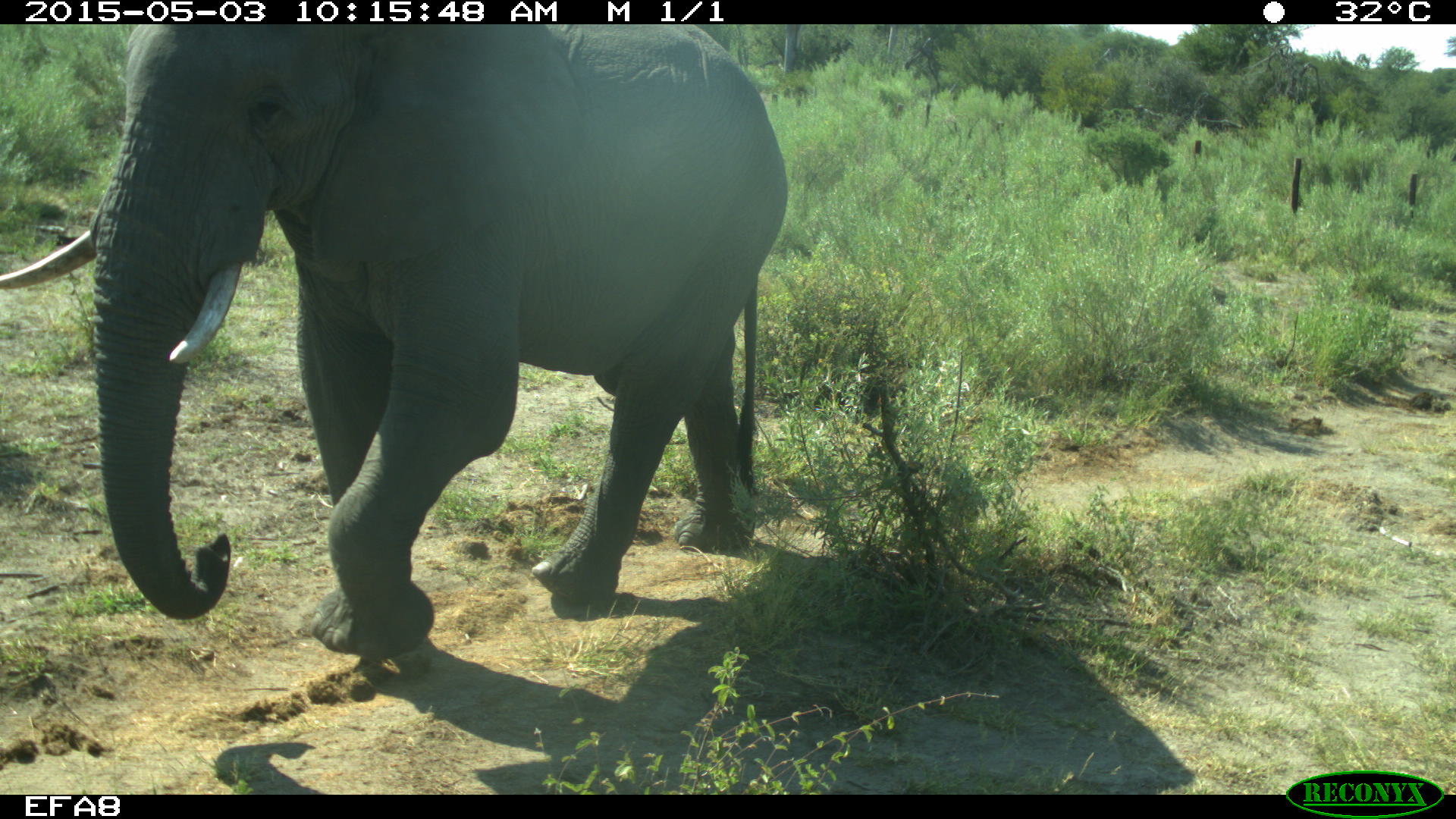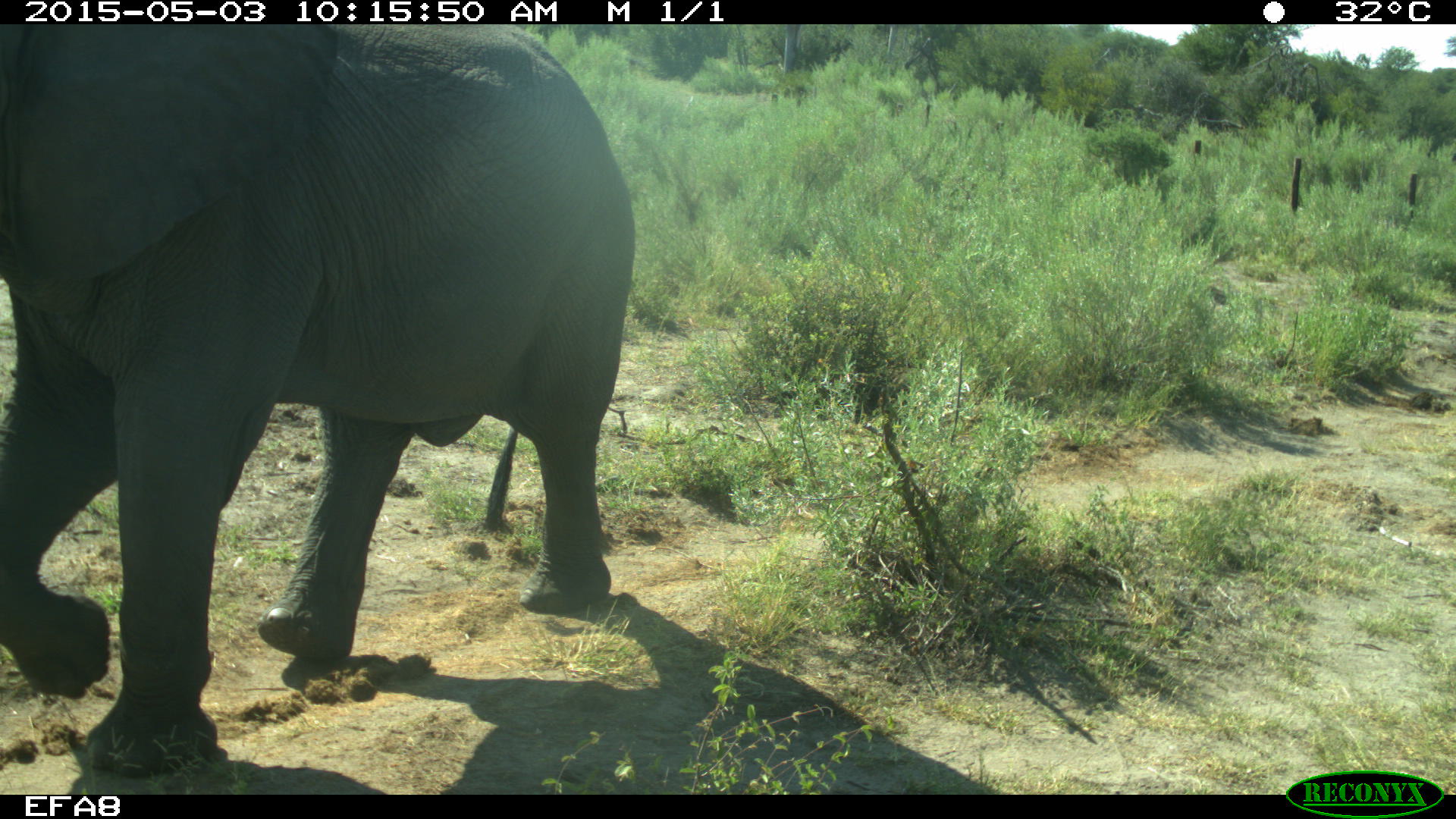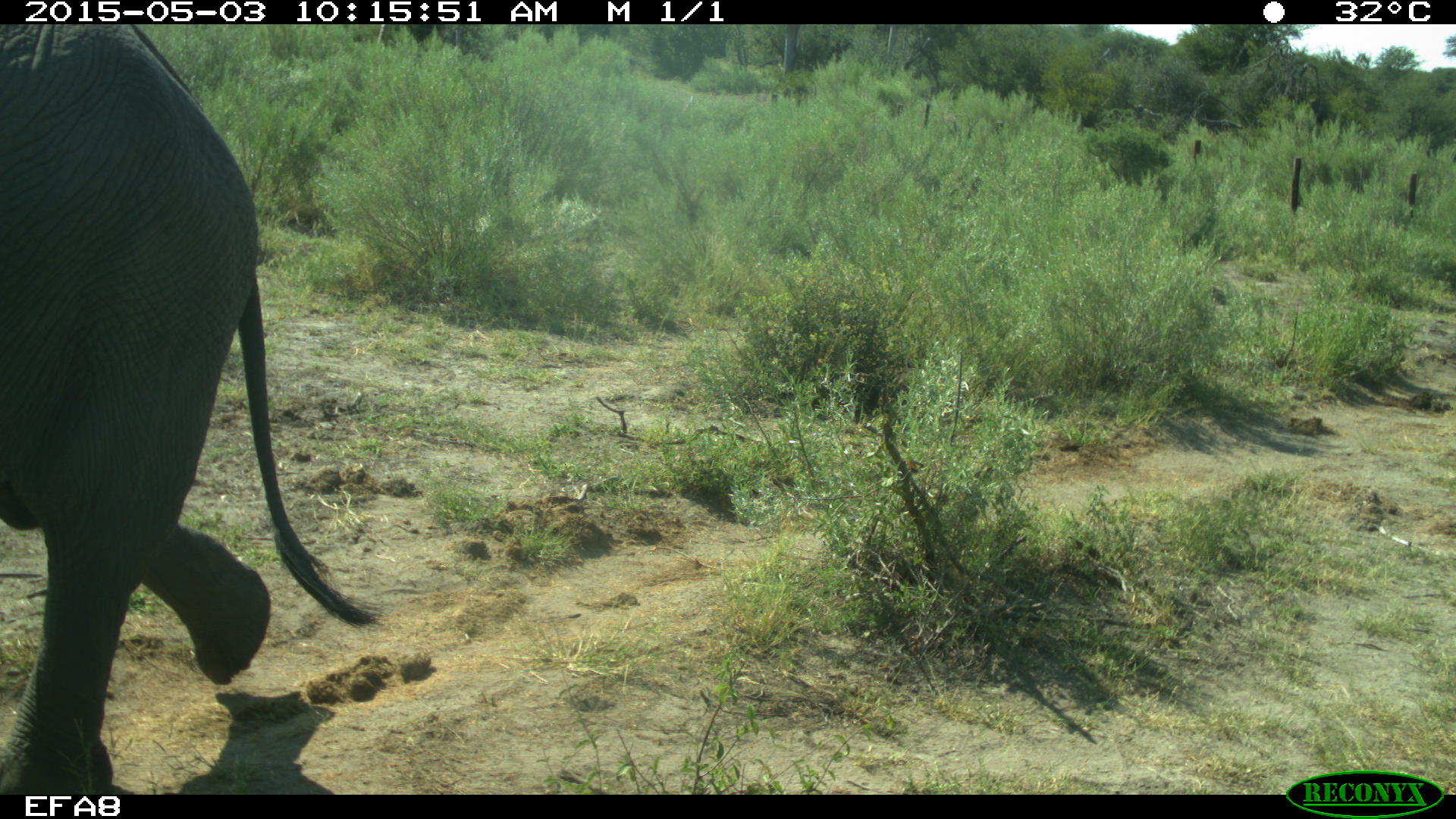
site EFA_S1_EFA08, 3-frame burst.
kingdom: Animalia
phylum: Chordata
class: Mammalia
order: Proboscidea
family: Elephantidae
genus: Loxodonta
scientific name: Loxodonta africana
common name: african bush elephant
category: elephant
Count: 1.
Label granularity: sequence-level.